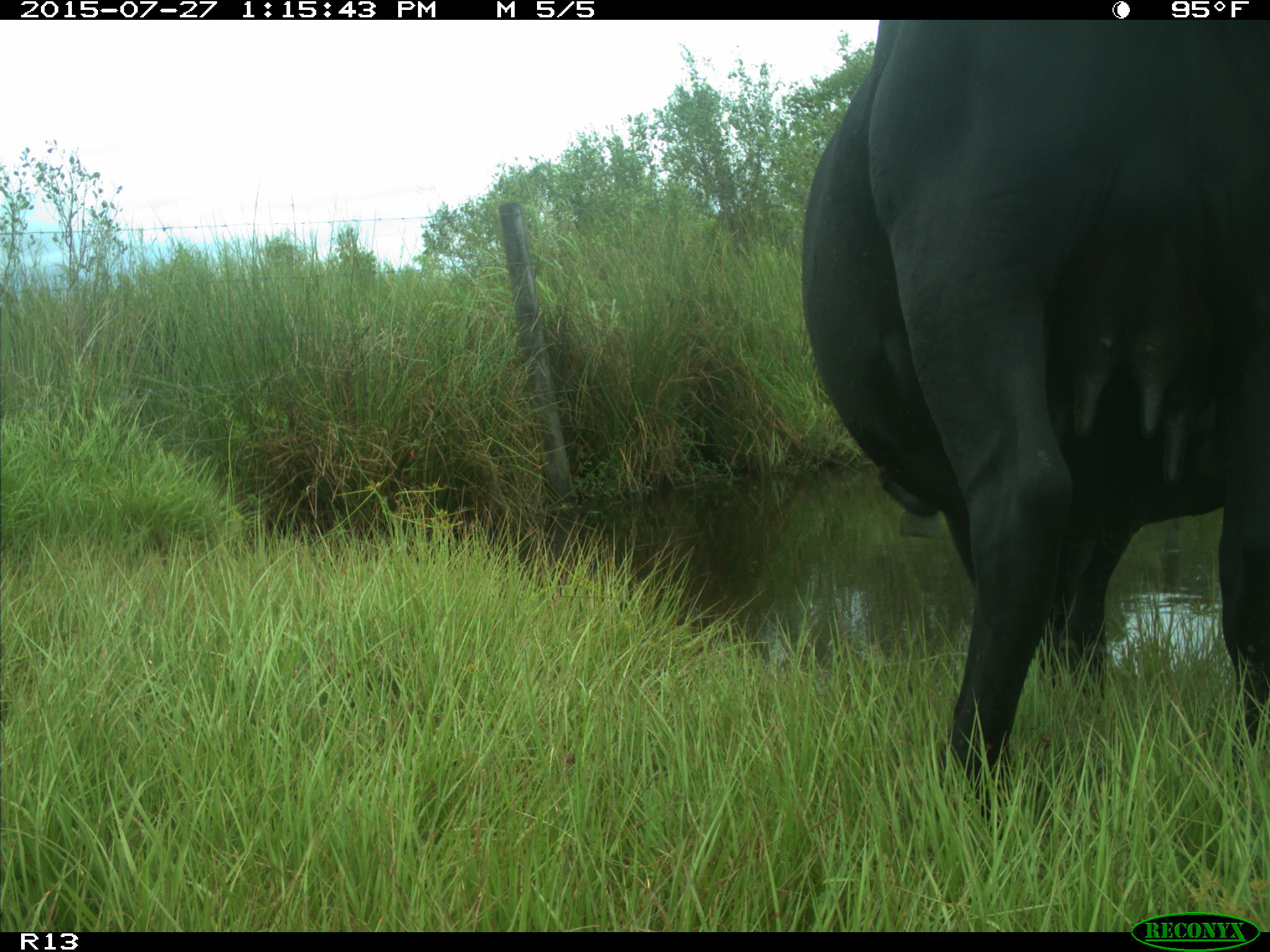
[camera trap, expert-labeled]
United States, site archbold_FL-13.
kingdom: Animalia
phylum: Chordata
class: Mammalia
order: Artiodactyla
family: Bovidae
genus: Bos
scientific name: Bos taurus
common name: domestic cow